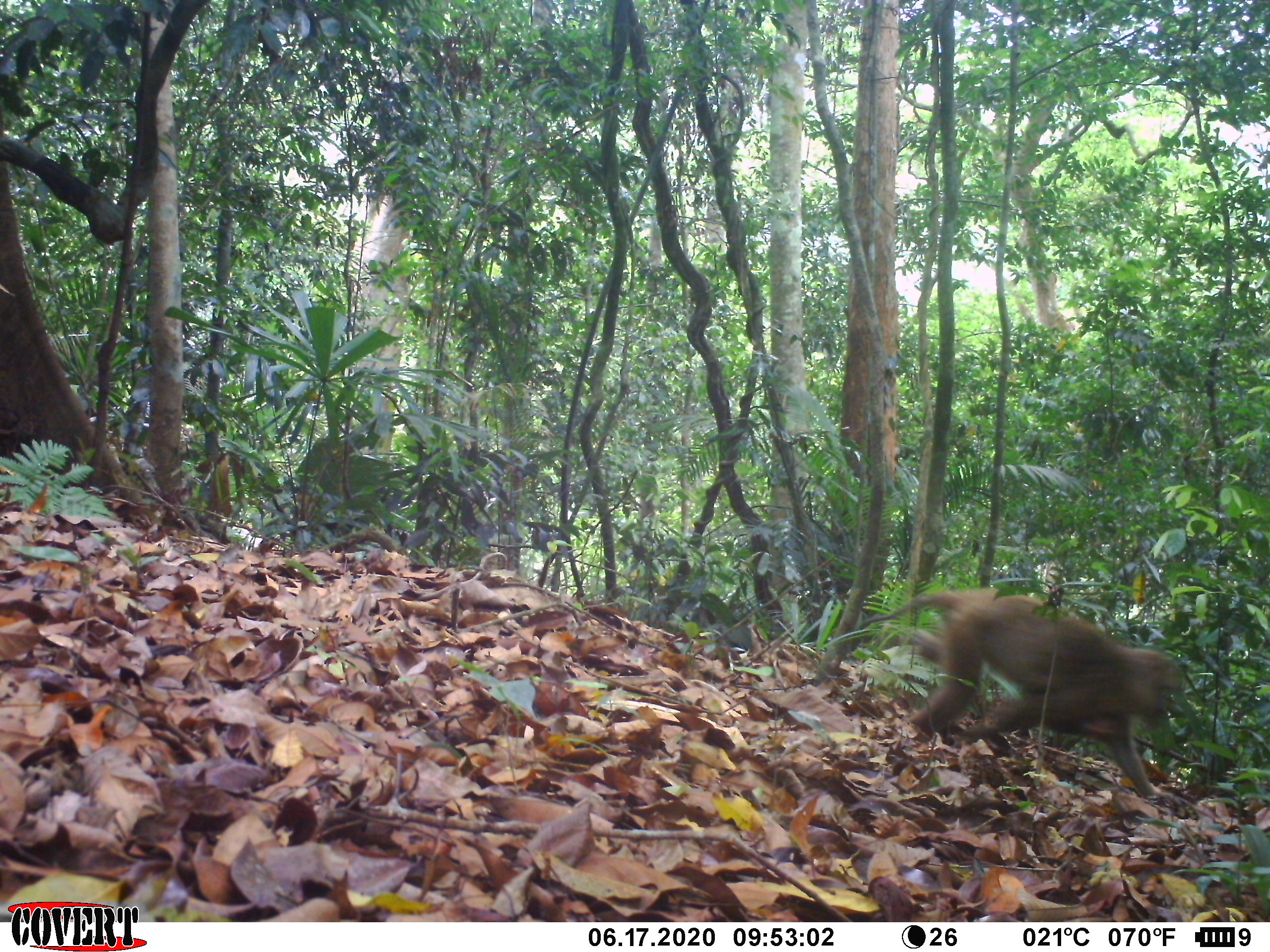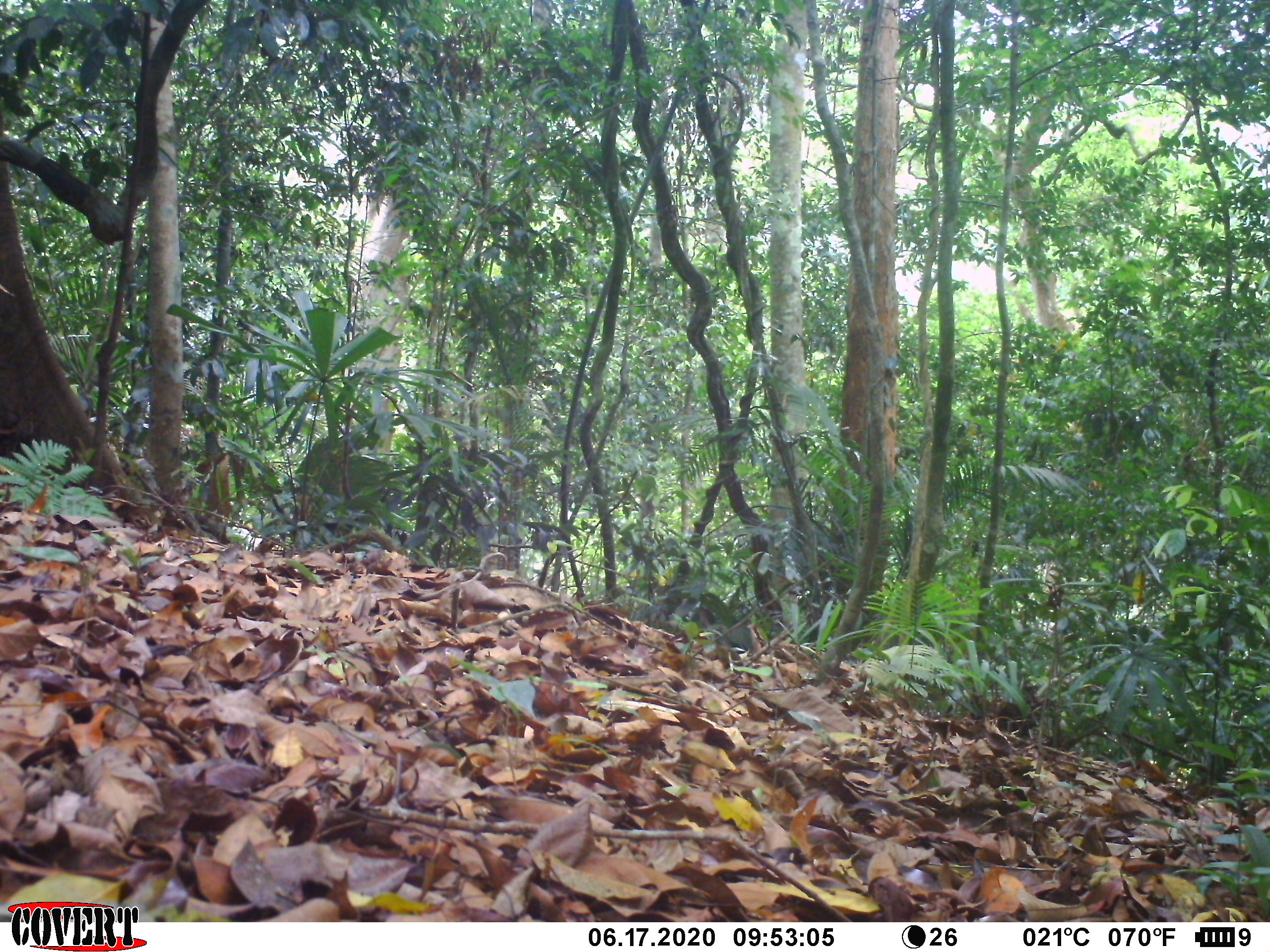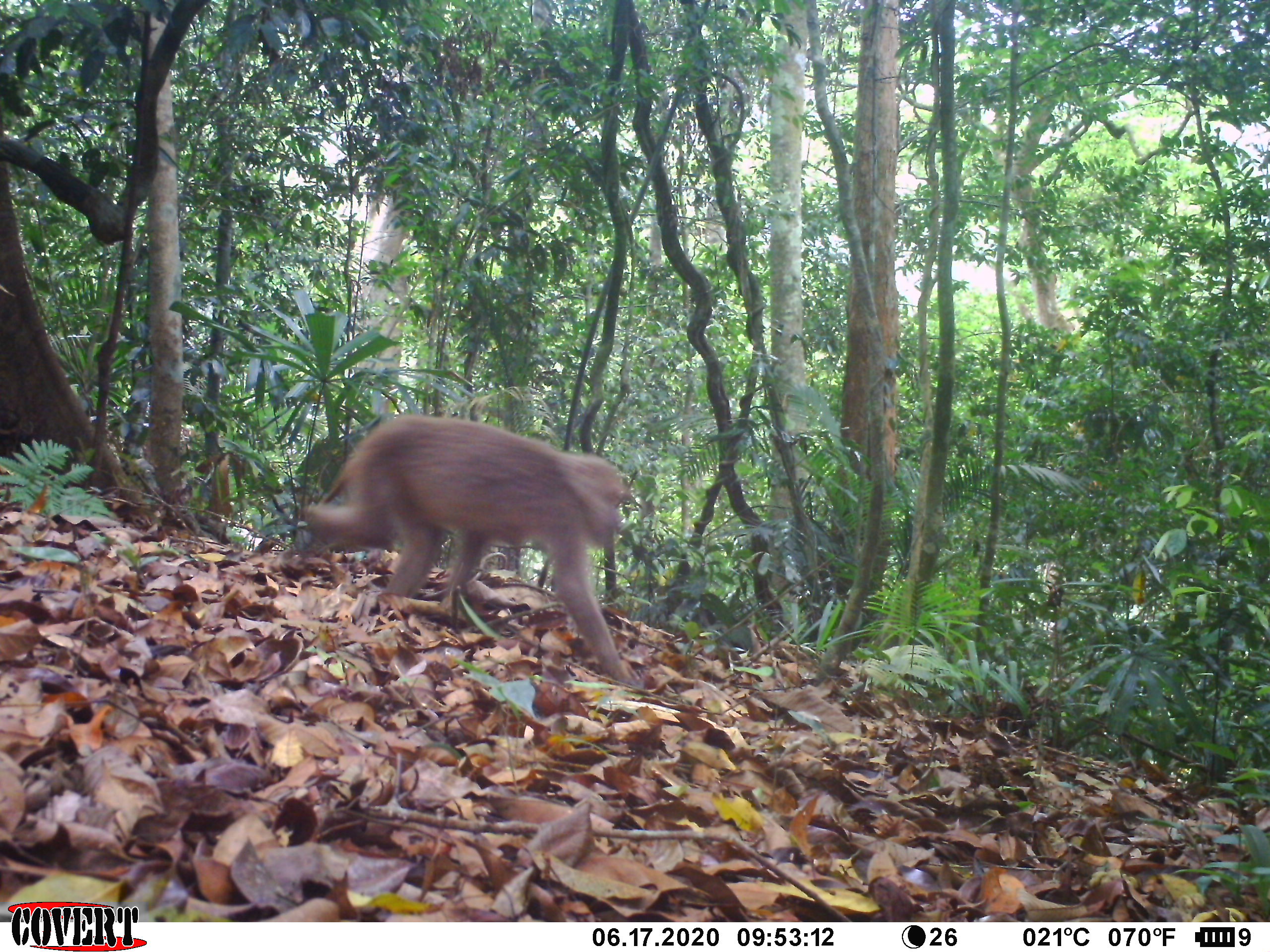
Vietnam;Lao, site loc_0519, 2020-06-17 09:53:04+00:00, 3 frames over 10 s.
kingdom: Animalia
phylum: Chordata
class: Mammalia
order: Primates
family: Cercopithecidae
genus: Macaca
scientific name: Macaca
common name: macaques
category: assam or rhesus macaque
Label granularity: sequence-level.